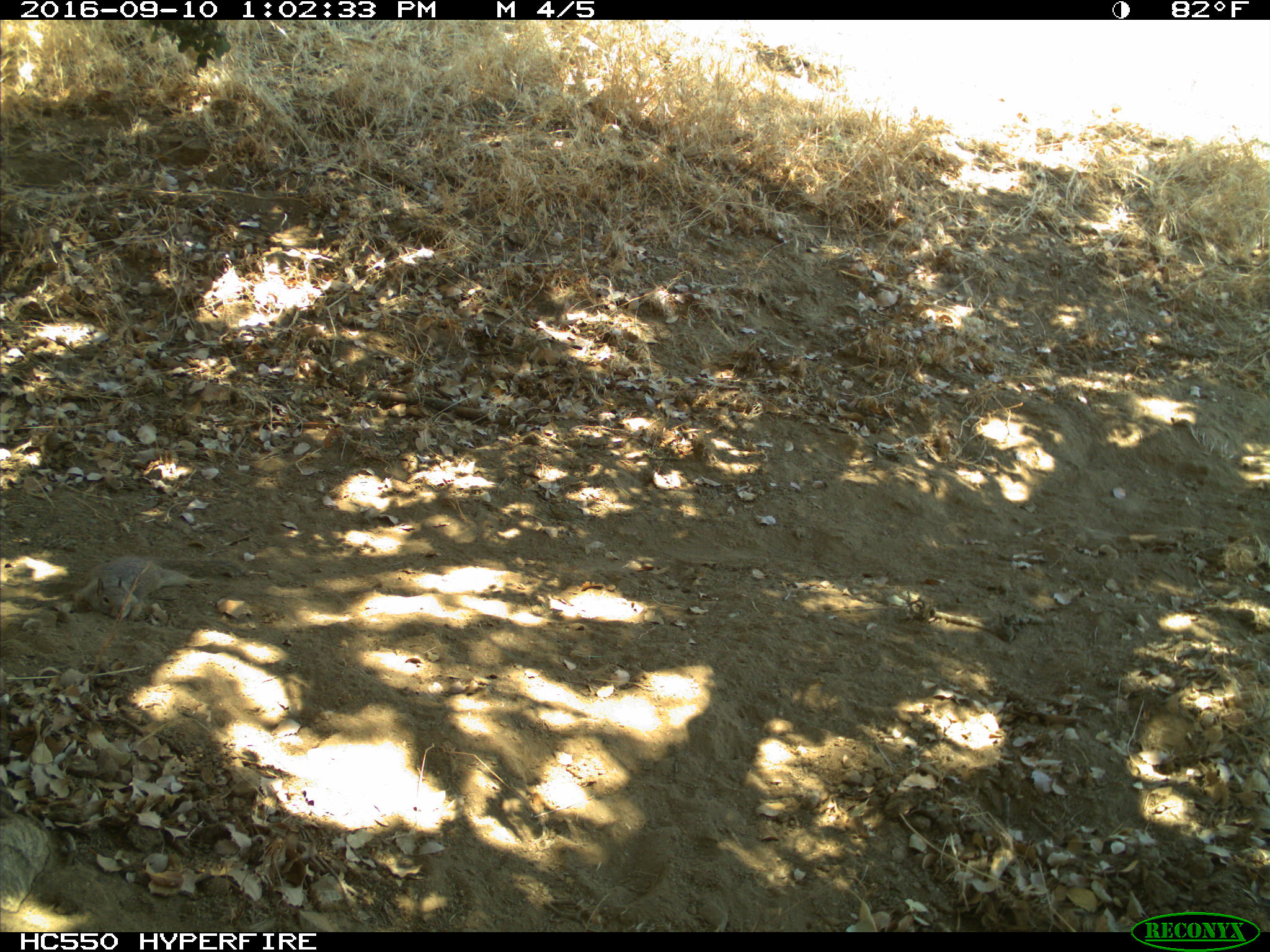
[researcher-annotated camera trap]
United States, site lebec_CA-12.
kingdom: Animalia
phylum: Chordata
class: Mammalia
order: Rodentia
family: Sciuridae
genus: Otospermophilus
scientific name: Otospermophilus beecheyi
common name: california ground squirrel